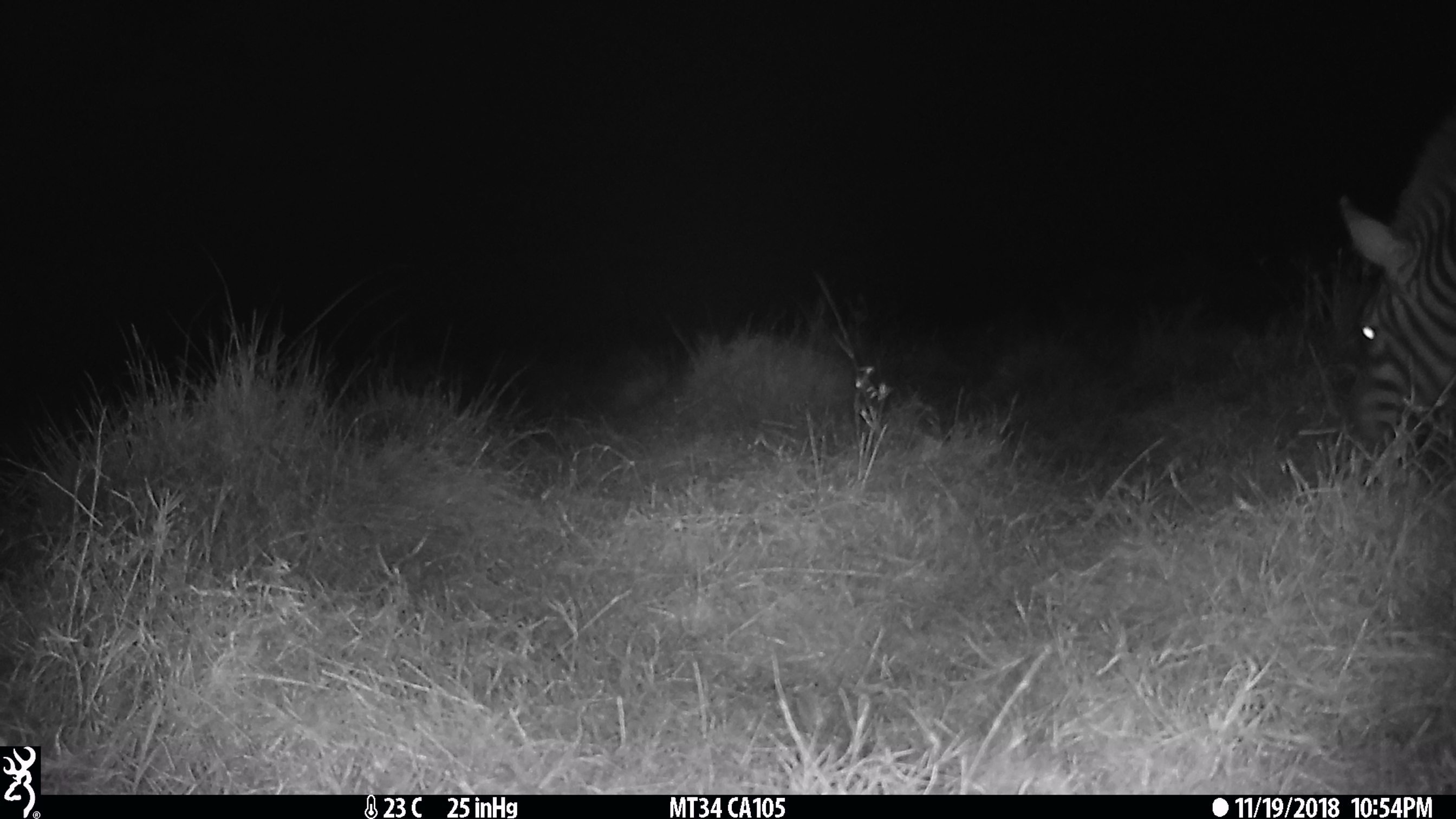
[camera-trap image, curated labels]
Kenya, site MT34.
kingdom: Animalia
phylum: Chordata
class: Mammalia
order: Perissodactyla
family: Equidae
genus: Equus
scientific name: Equus quagga burchellii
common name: burchell's zebra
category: zebra